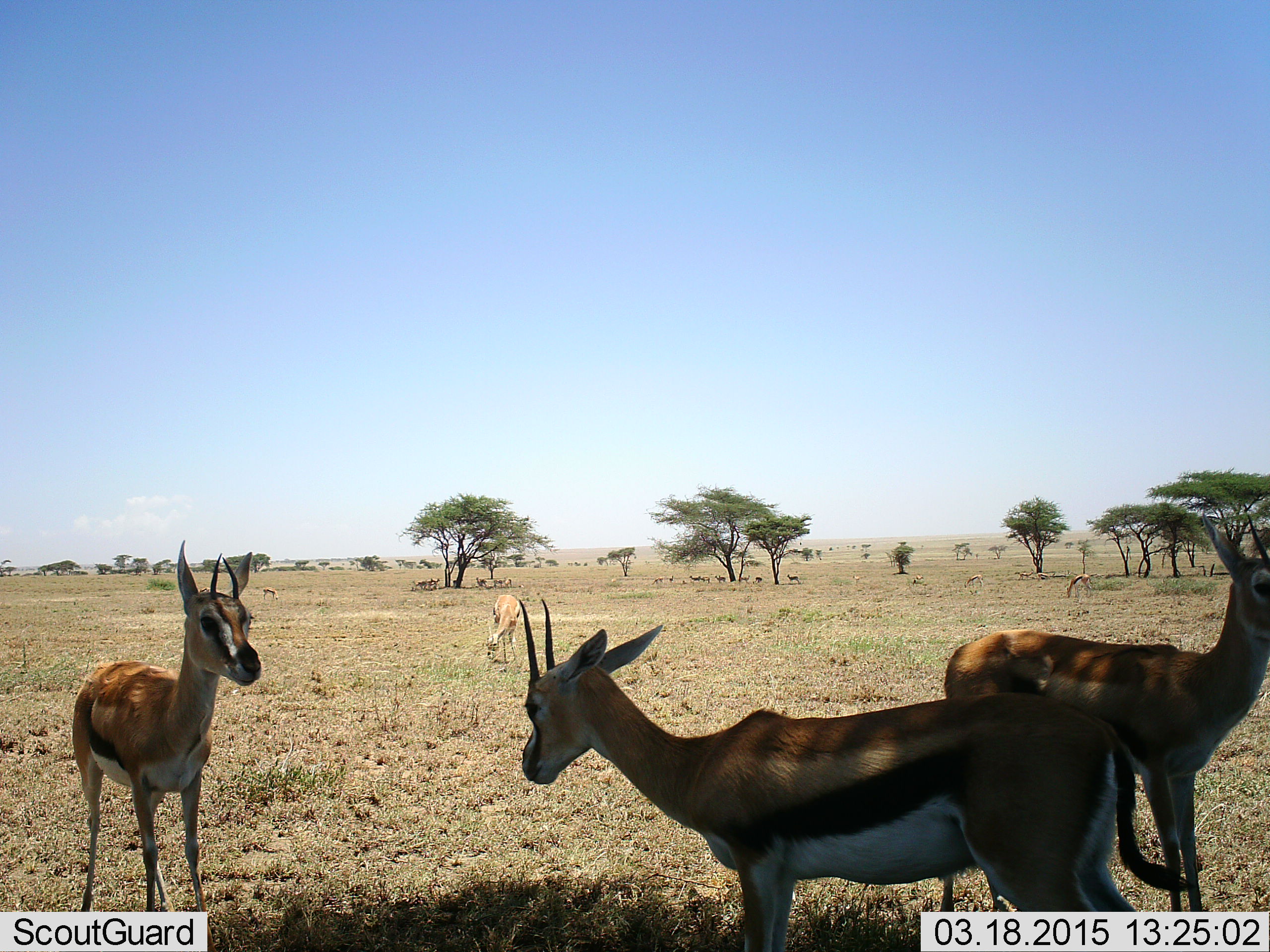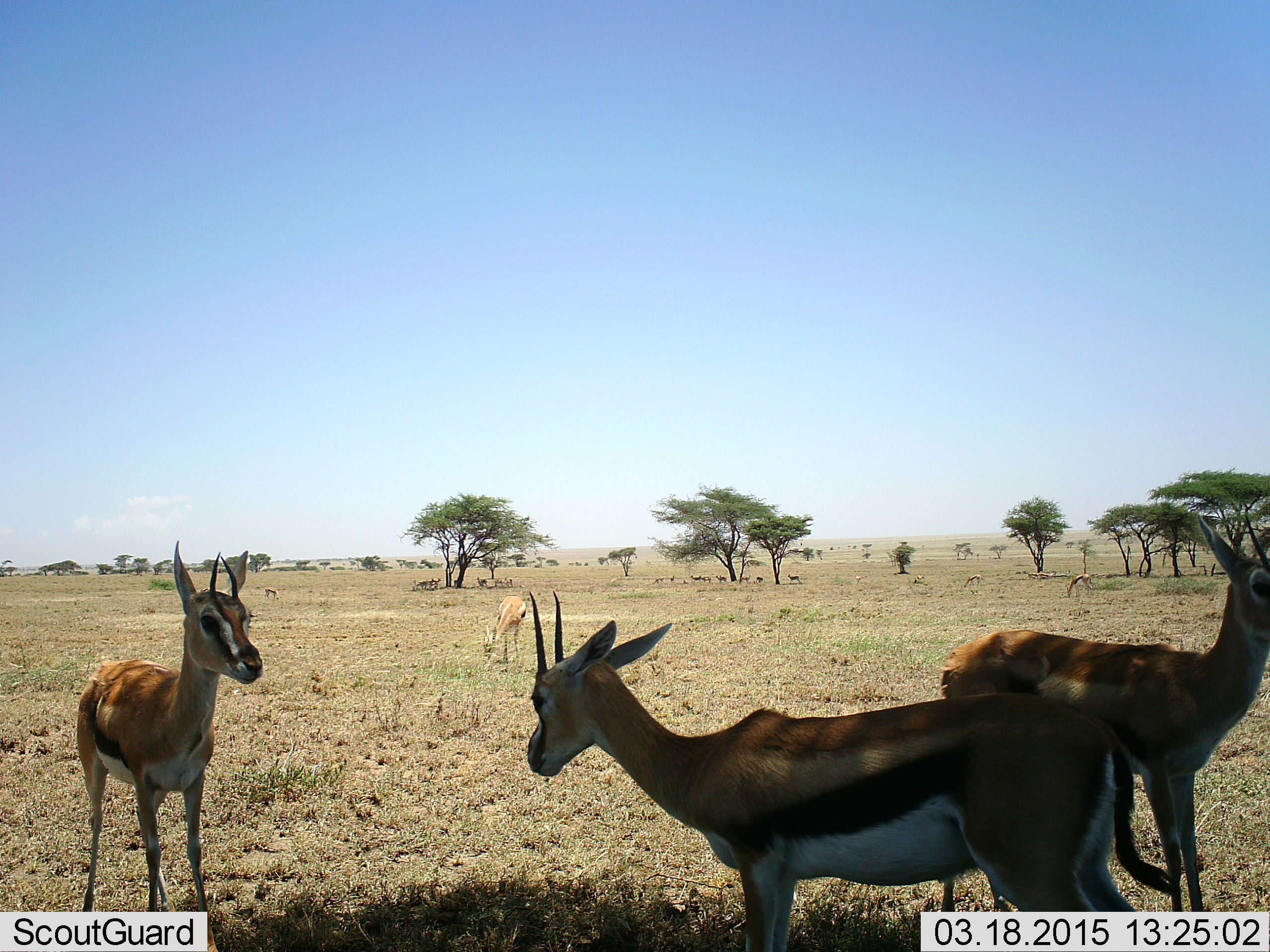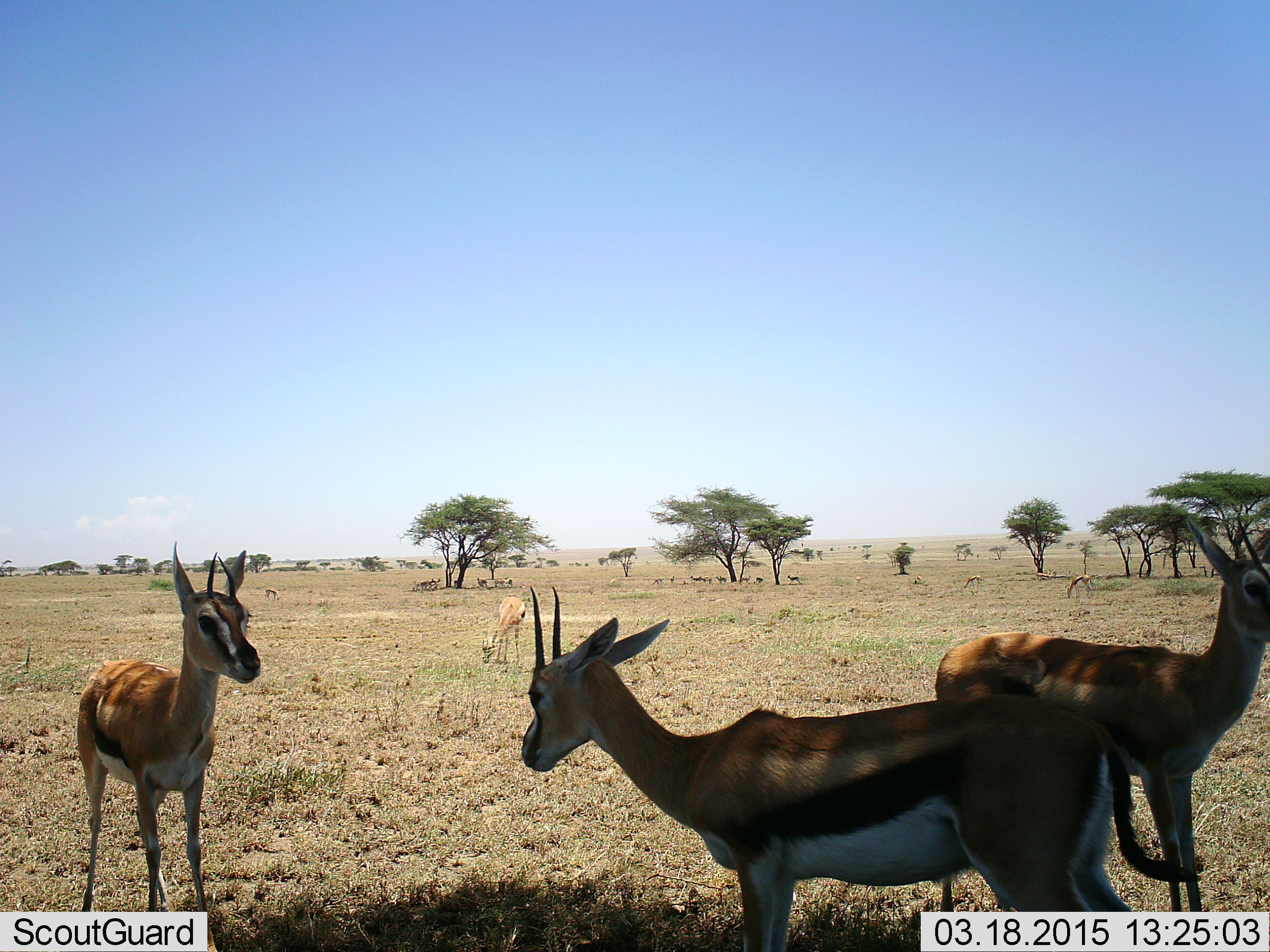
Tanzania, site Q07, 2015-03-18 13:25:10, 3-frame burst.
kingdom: Animalia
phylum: Chordata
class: Mammalia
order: Artiodactyla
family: Bovidae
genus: Eudorcas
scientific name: Eudorcas thomsonii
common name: thomson's gazelle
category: gazellethomsons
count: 11-50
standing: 80%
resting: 20%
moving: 30%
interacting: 20%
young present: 0%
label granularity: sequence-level